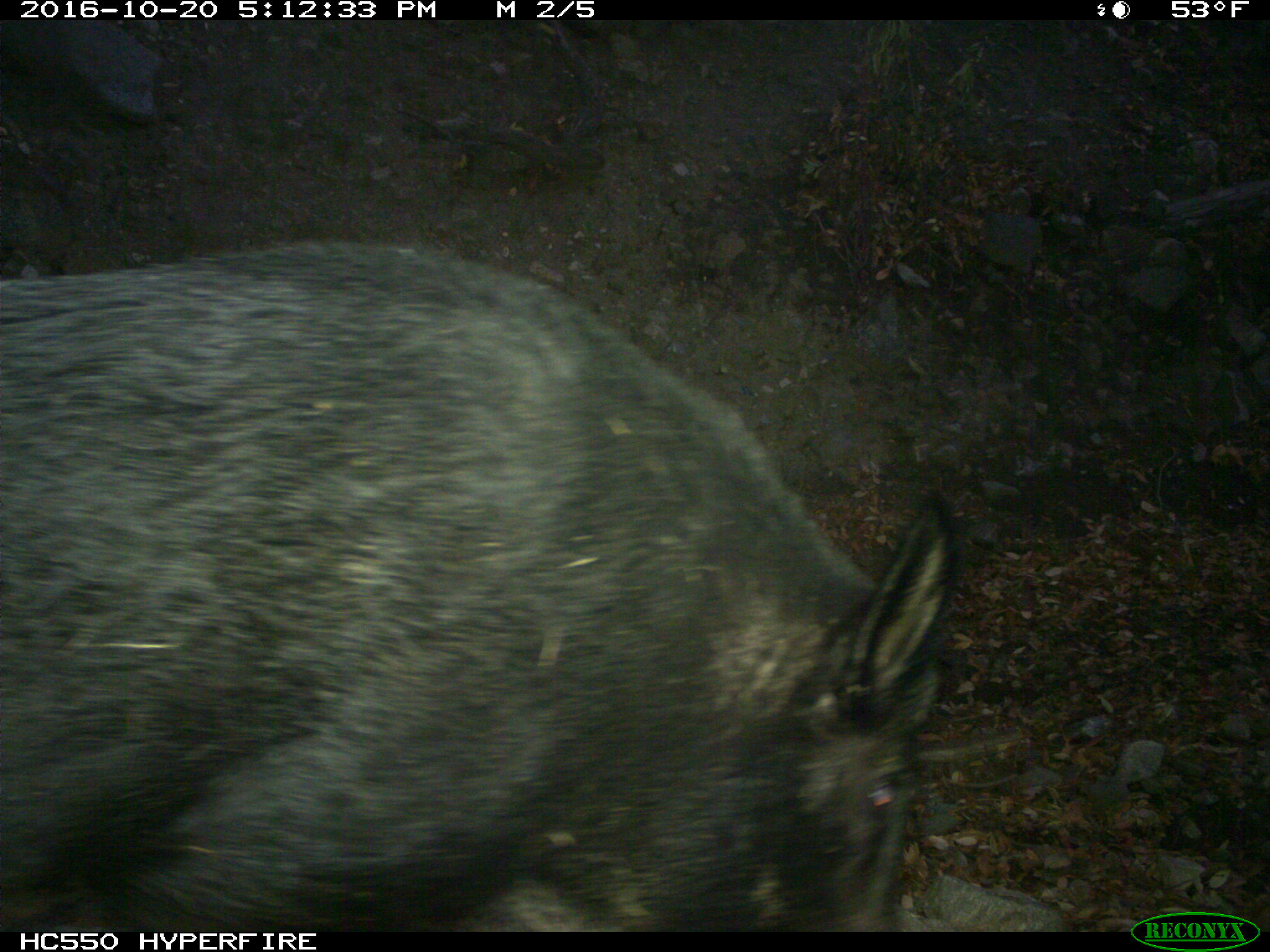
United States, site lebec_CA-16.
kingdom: Animalia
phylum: Chordata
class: Mammalia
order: Artiodactyla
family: Suidae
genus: Sus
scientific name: Sus scrofa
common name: wild boar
Sus scrofa (wild boar).